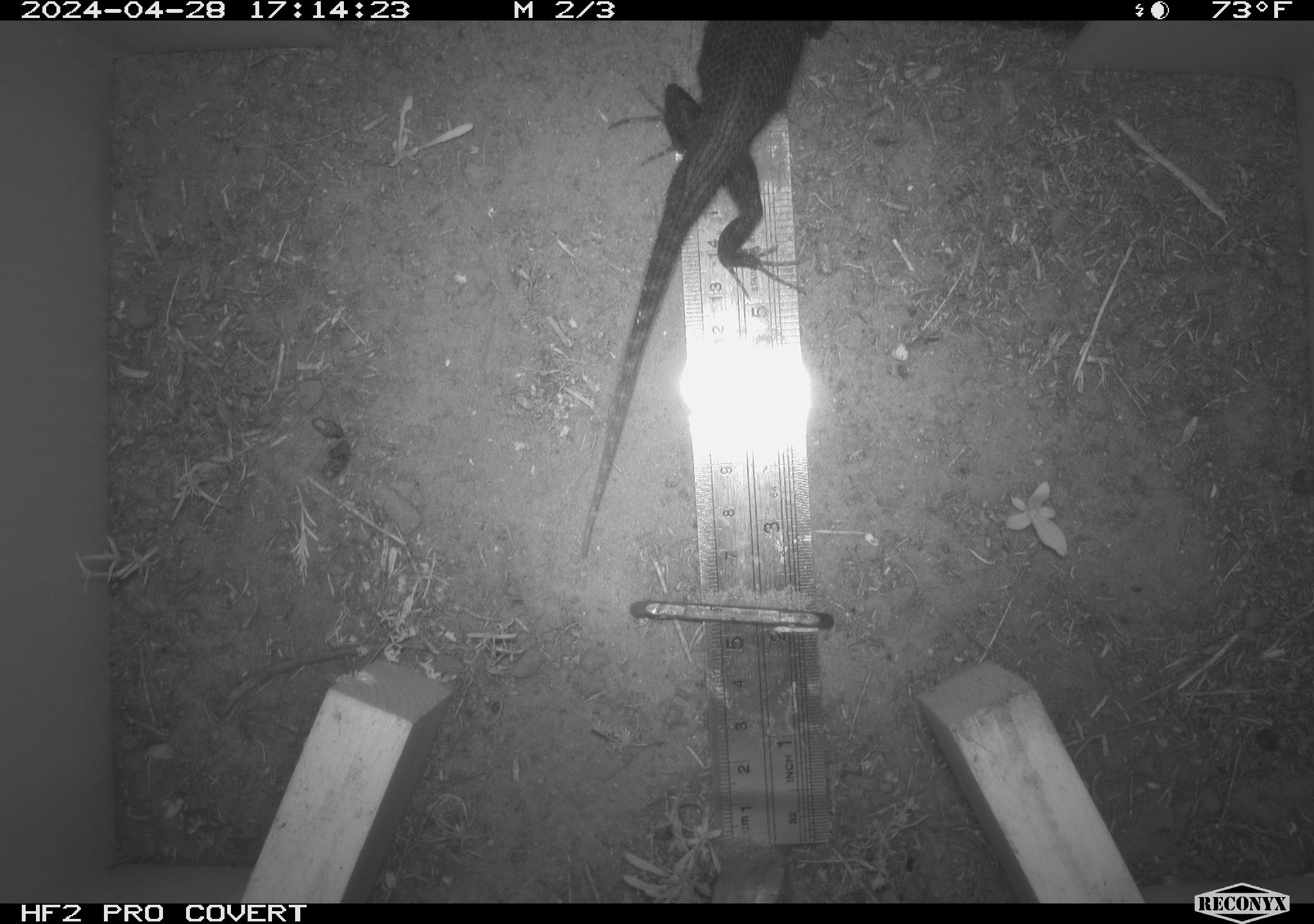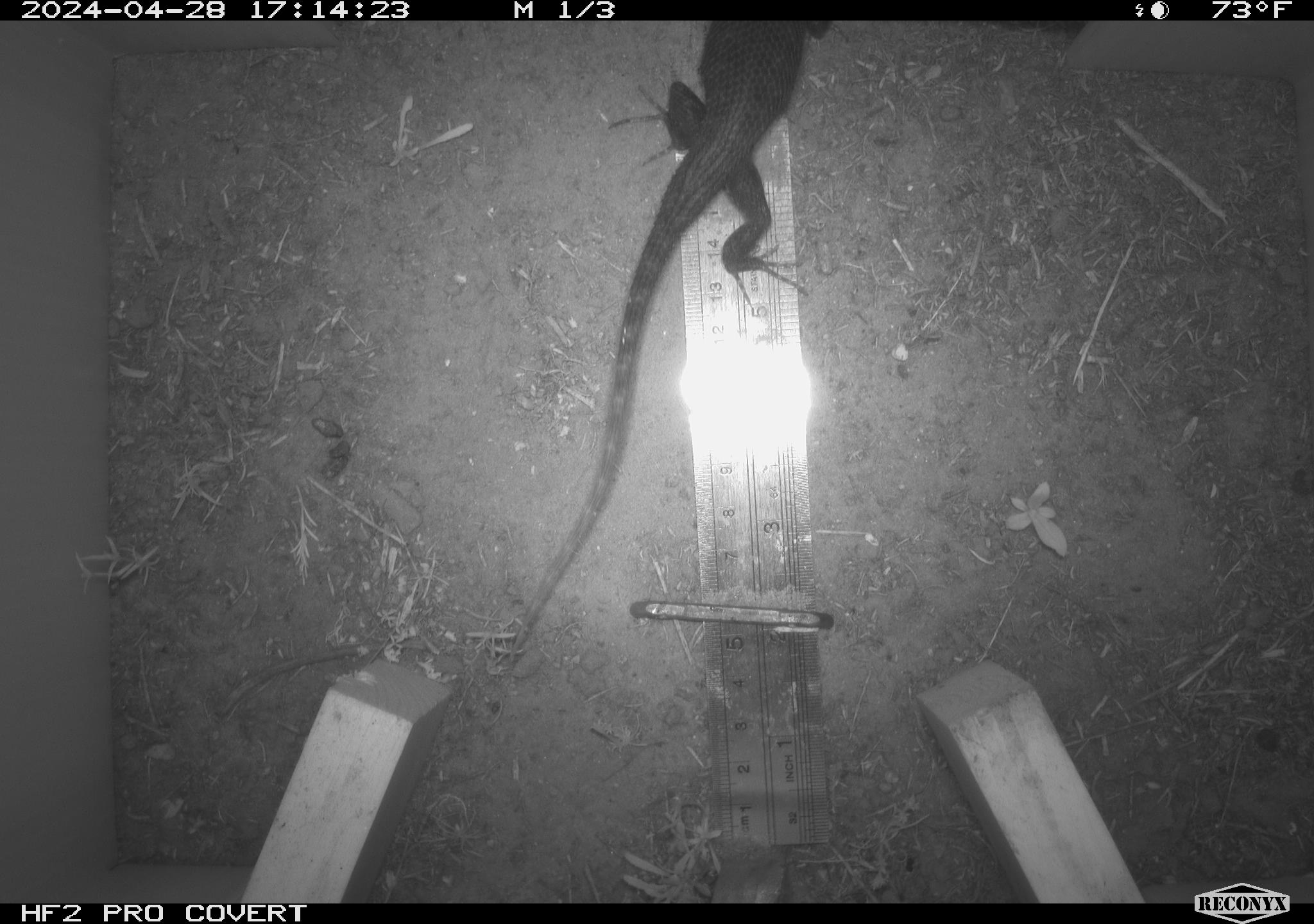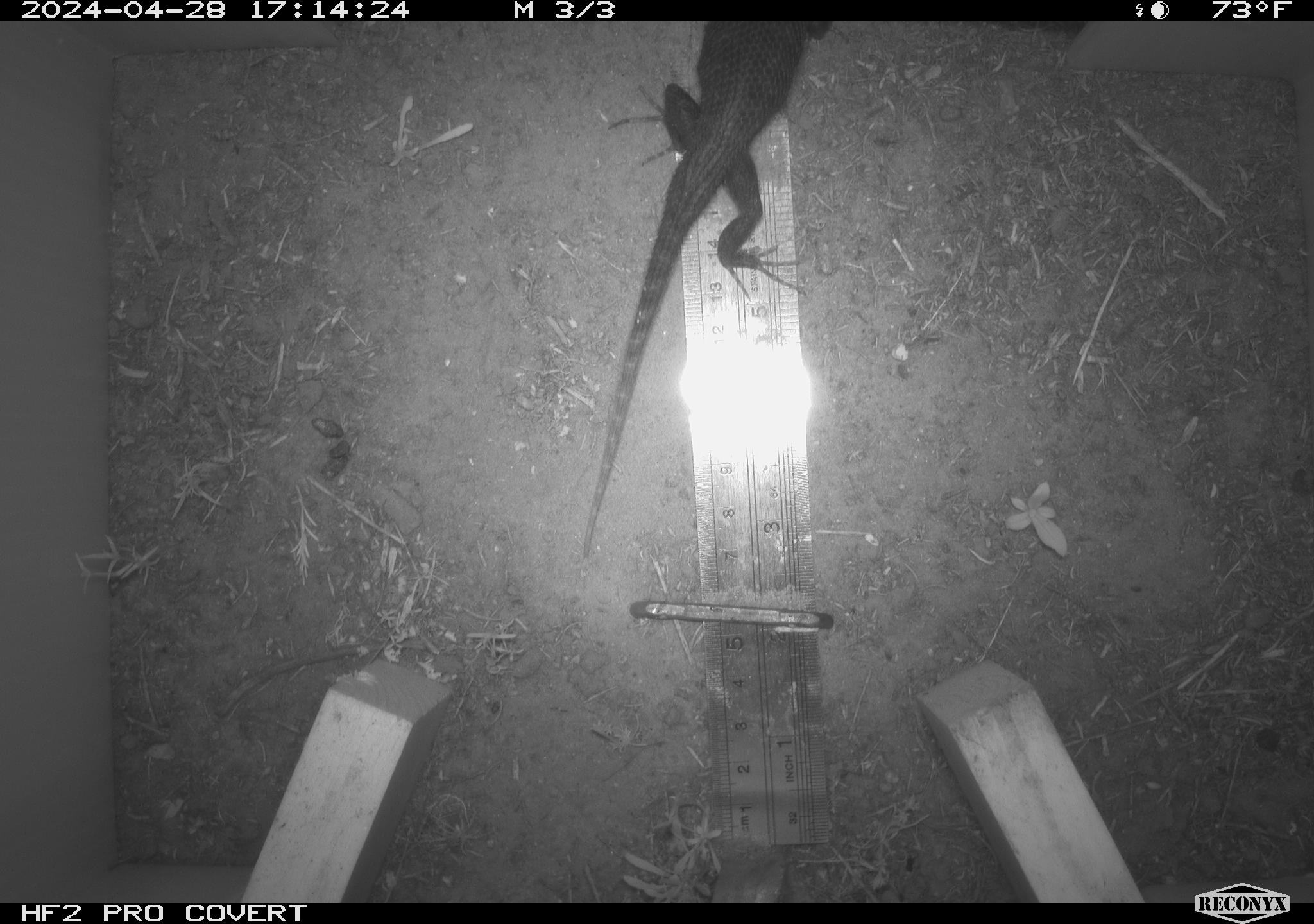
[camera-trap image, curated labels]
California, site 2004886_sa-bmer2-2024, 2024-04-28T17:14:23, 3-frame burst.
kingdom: Animalia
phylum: Chordata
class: Reptilia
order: Squamata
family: Teiidae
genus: Aspidoscelis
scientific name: Aspidoscelis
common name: whiptail lizards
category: aspidoscelis species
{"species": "aspidoscelis species (whiptail lizards) (Aspidoscelis)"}